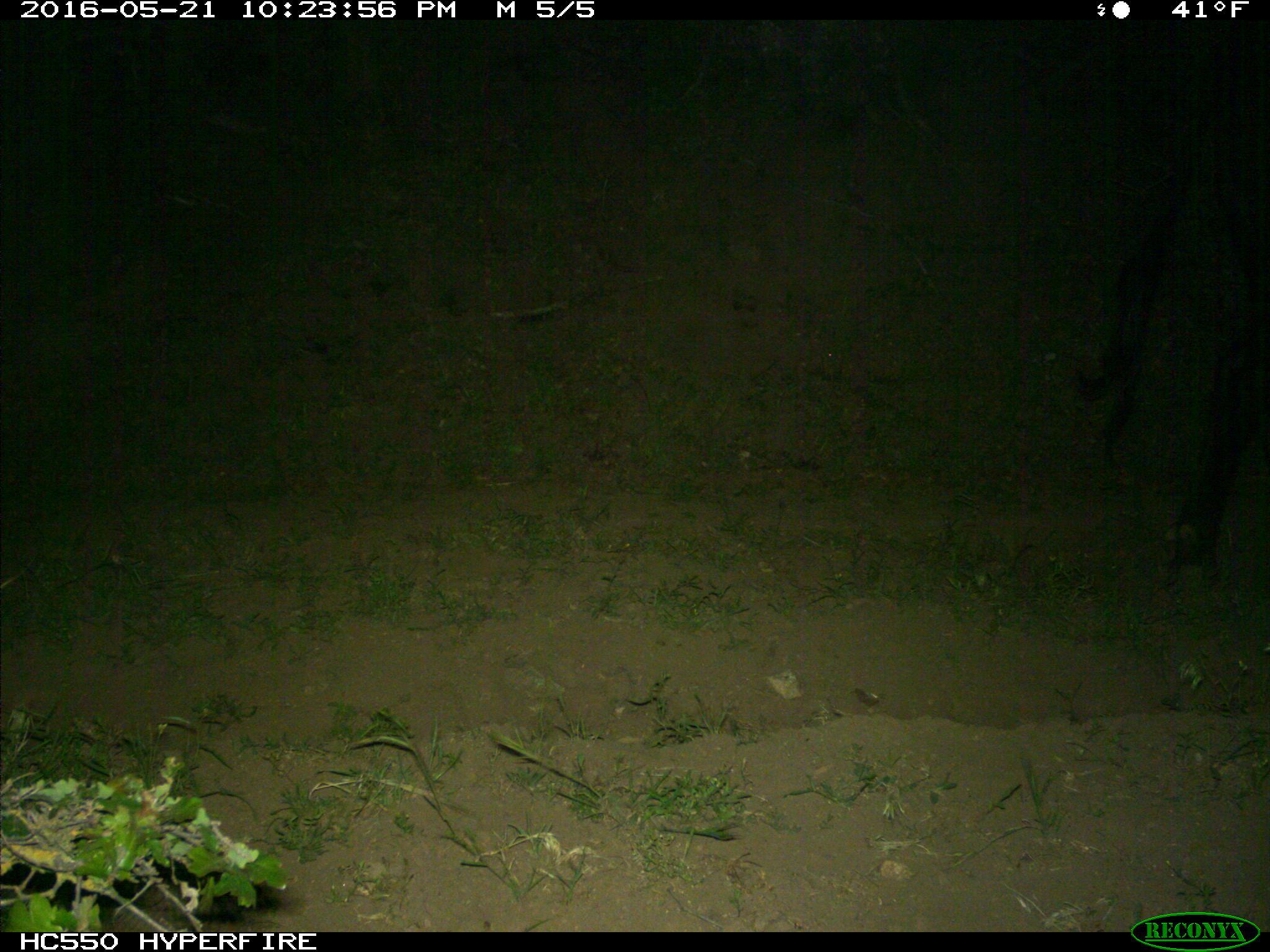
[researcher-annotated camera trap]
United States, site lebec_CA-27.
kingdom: Animalia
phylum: Chordata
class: Mammalia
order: Artiodactyla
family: Bovidae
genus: Bos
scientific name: Bos taurus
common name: domestic cow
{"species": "Bos taurus (domestic cow)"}